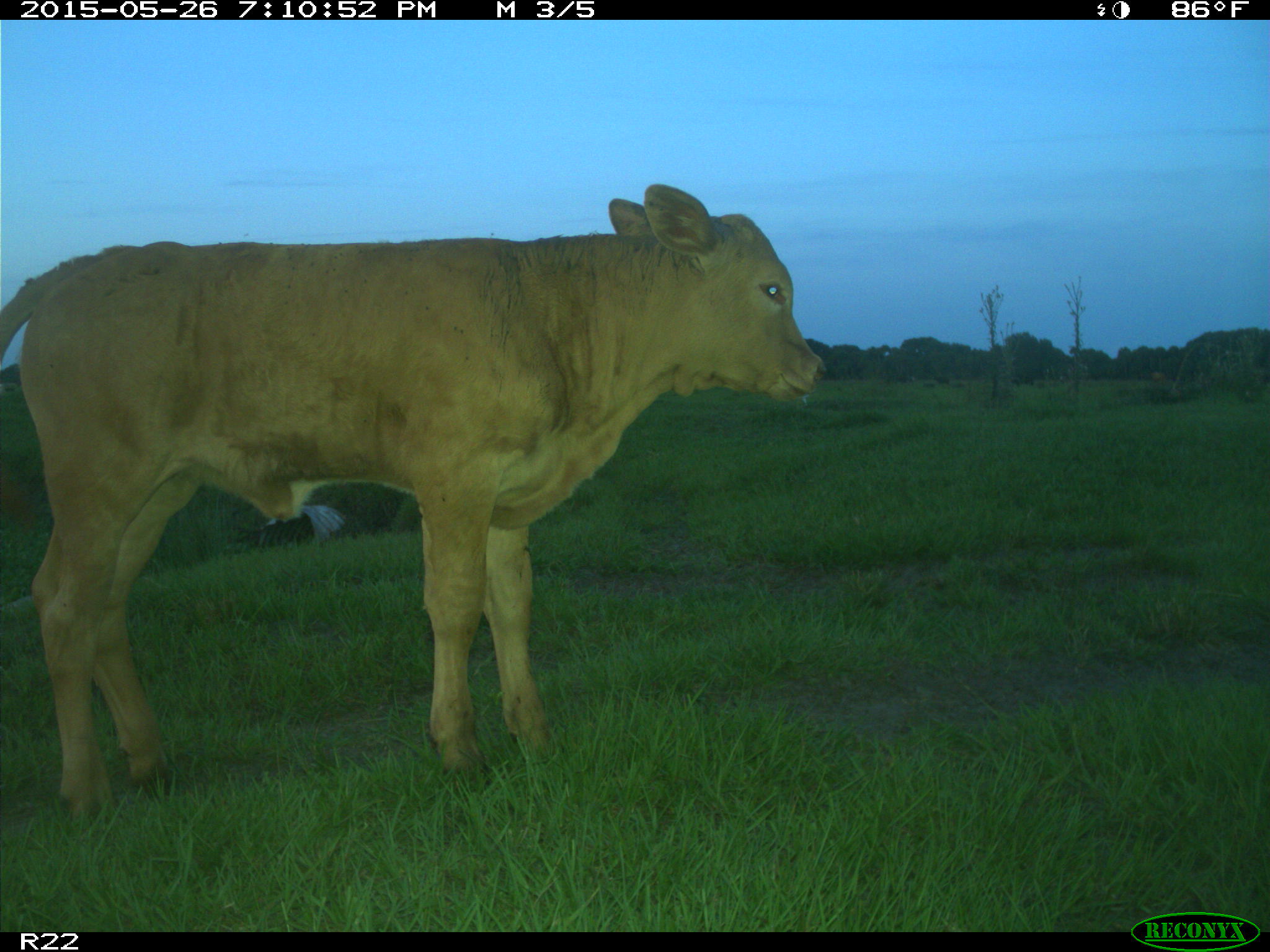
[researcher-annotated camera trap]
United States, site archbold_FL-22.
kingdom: Animalia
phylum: Chordata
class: Mammalia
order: Artiodactyla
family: Bovidae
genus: Bos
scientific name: Bos taurus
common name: domestic cow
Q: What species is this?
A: Bos taurus (domestic cow).